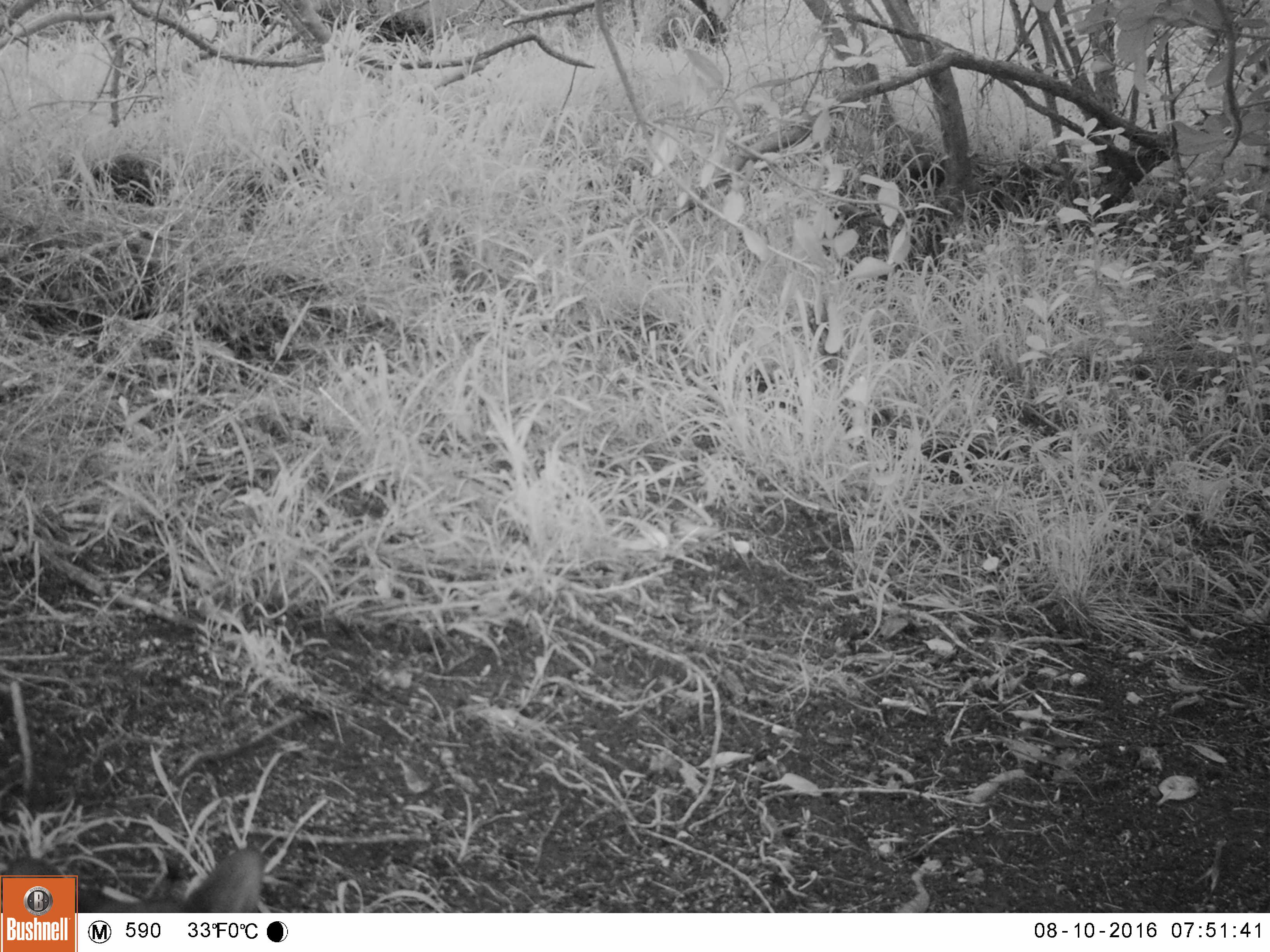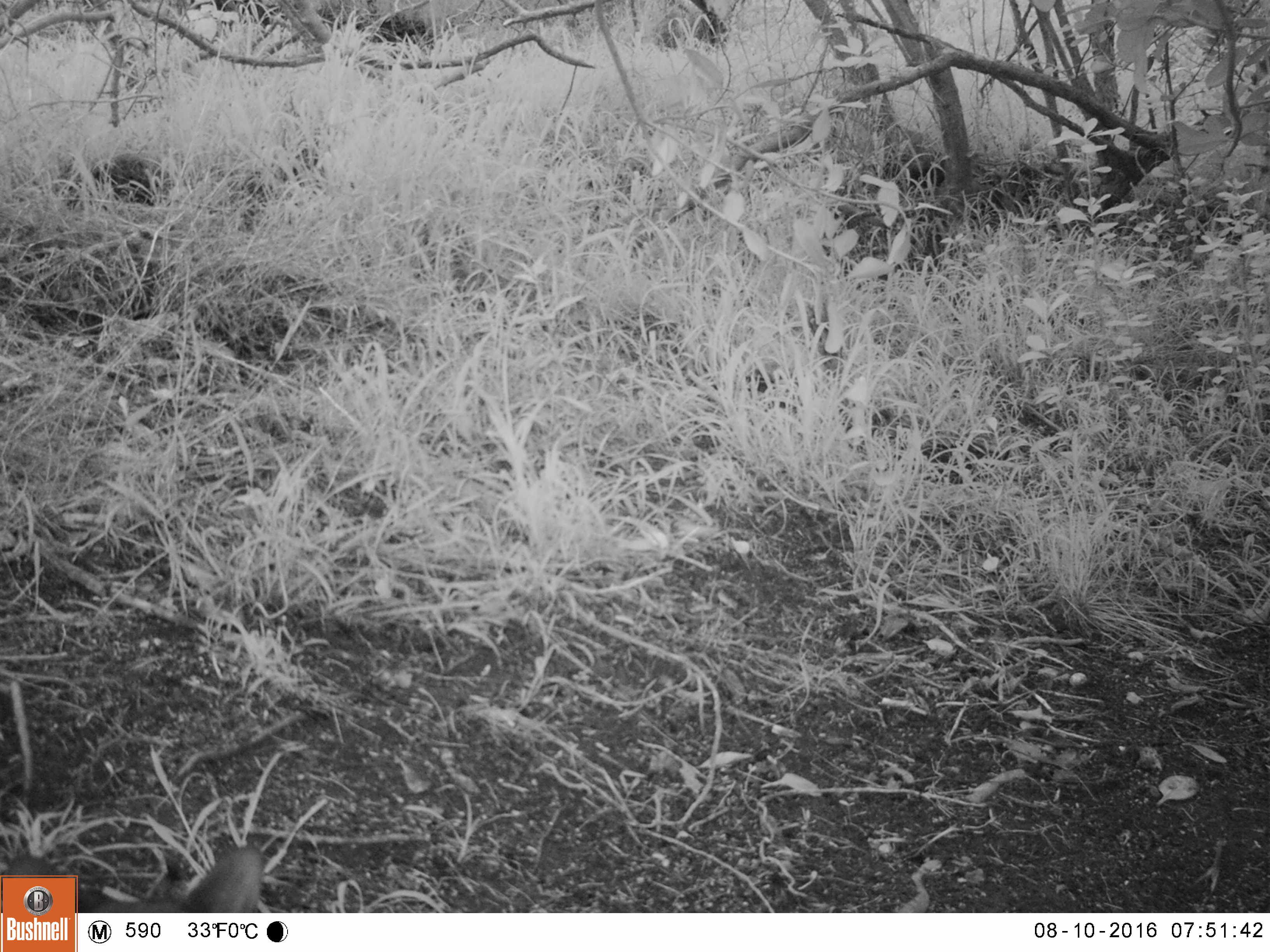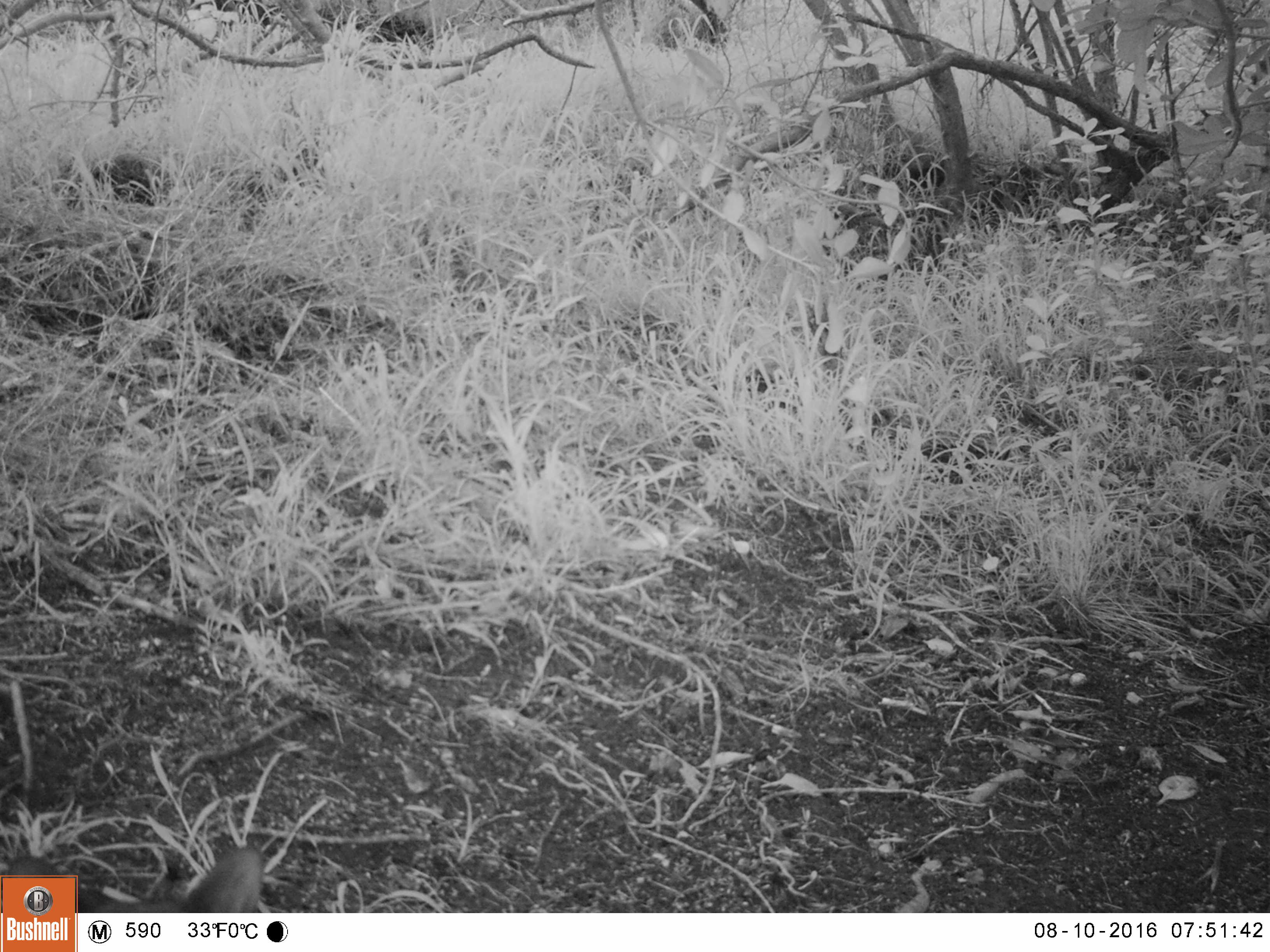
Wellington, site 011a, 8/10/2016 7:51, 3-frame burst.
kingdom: Animalia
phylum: Chordata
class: Mammalia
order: Carnivora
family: Felidae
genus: Felis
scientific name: Felis catus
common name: cat